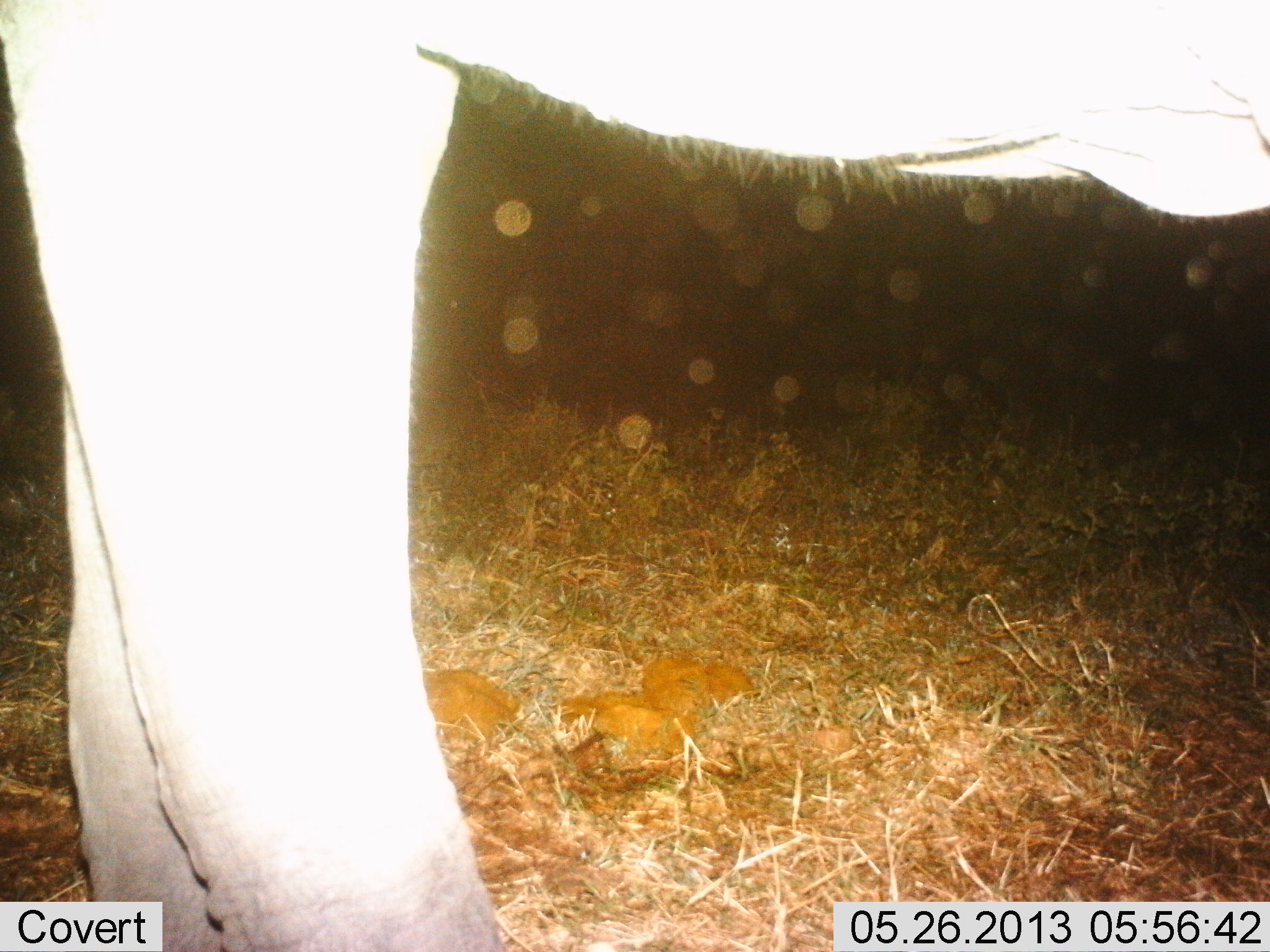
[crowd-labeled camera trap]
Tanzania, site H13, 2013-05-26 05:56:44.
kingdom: Animalia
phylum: Chordata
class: Mammalia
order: Proboscidea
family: Elephantidae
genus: Loxodonta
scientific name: Loxodonta africana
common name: african bush elephant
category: elephant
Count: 1.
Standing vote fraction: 71%.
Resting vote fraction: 0%.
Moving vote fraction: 29%.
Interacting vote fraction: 0%.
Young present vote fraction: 0%.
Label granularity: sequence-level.